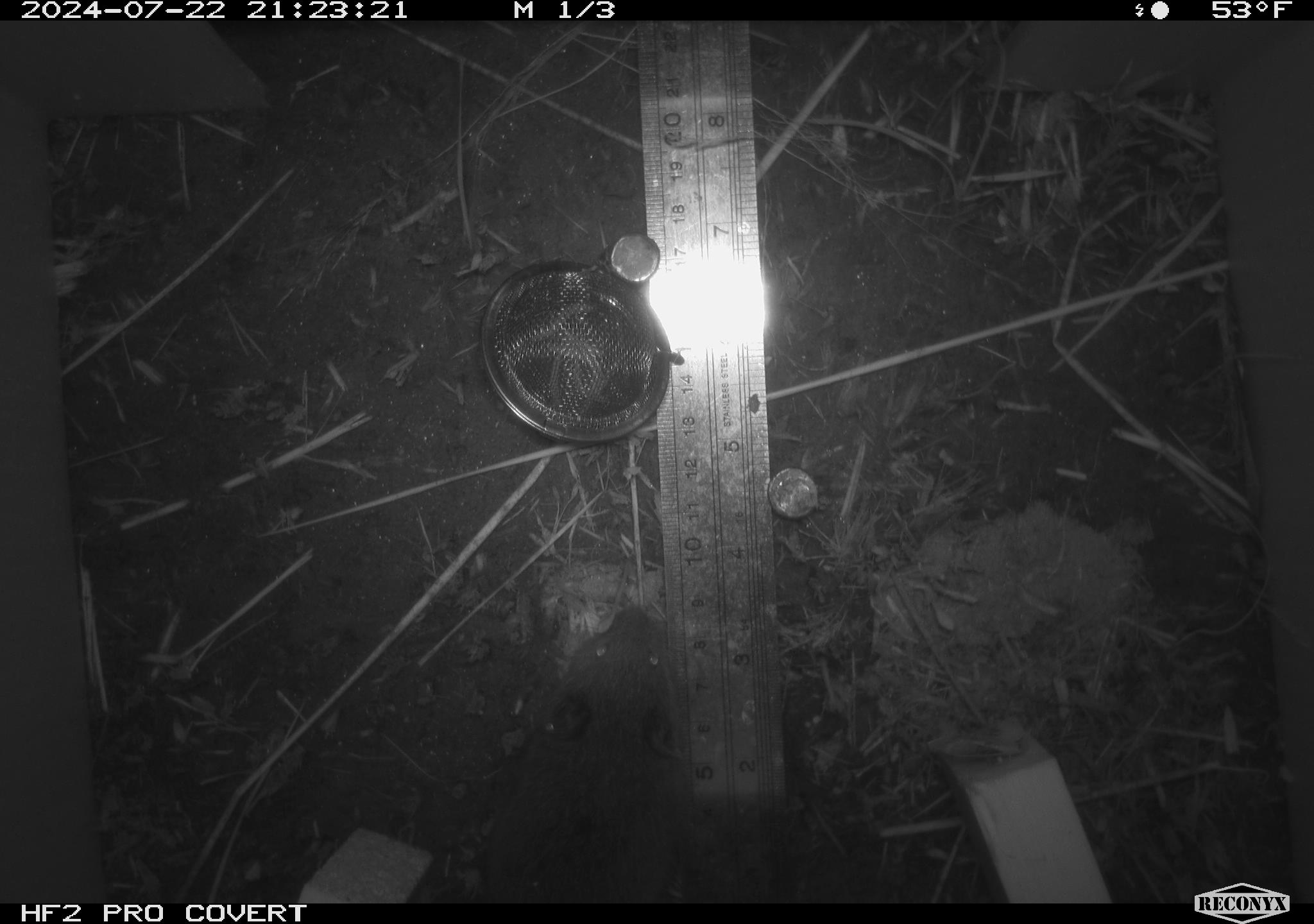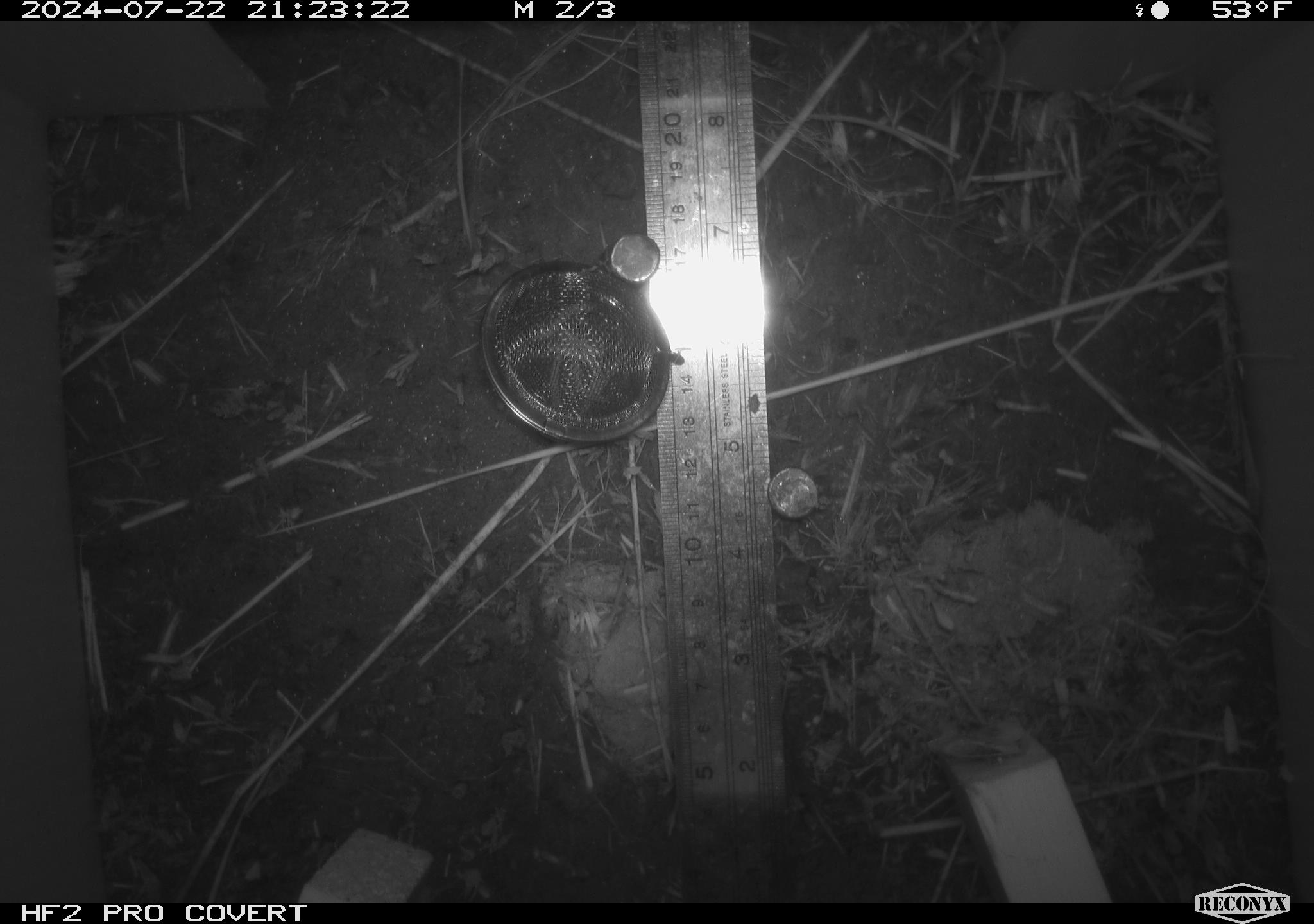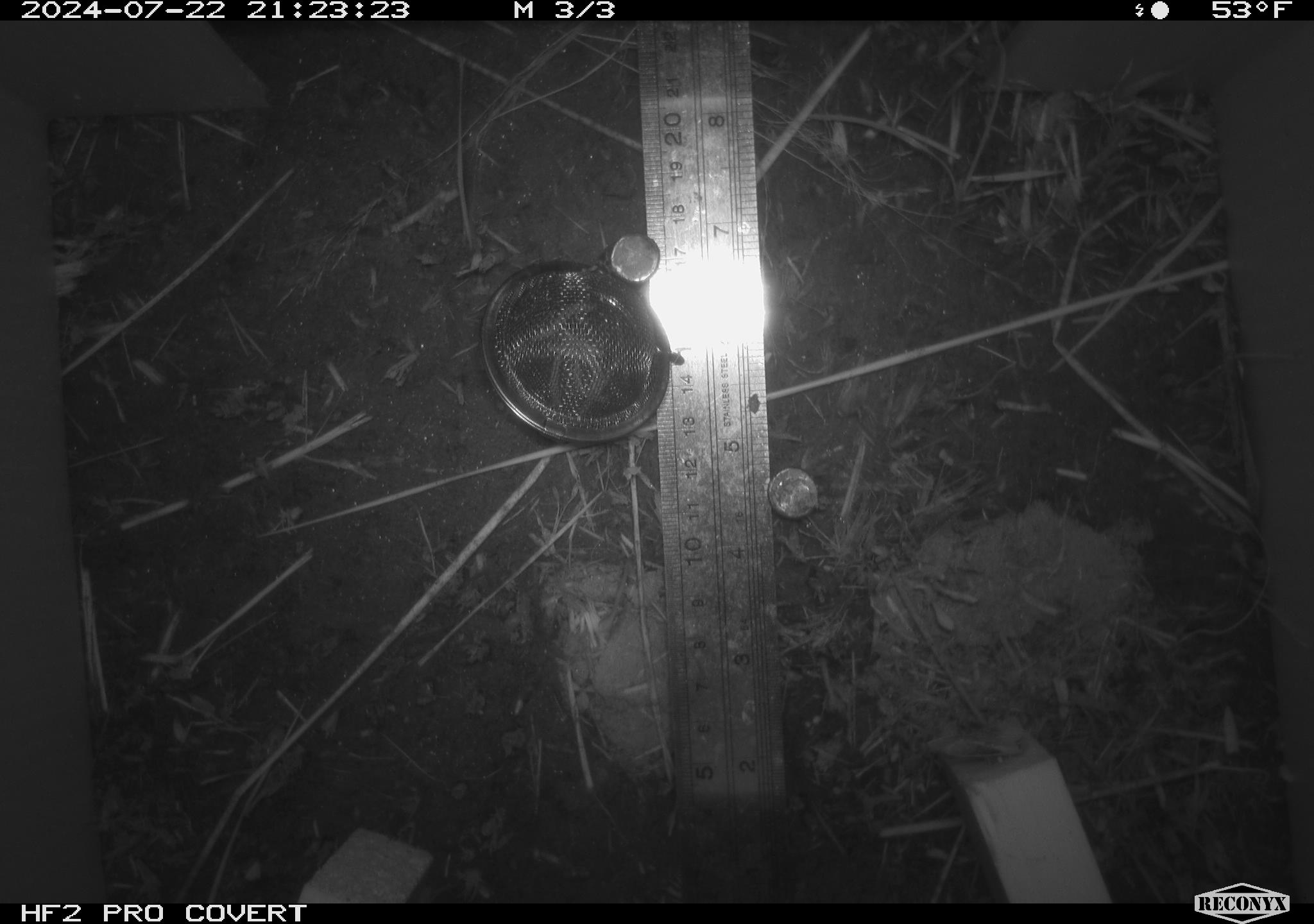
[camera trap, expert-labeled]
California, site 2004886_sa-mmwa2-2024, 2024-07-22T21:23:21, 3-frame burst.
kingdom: Animalia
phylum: Chordata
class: Mammalia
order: Rodentia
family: Cricetidae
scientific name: Arvicolinae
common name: voles, lemmings, and muskrats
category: arvicolinae subfamily